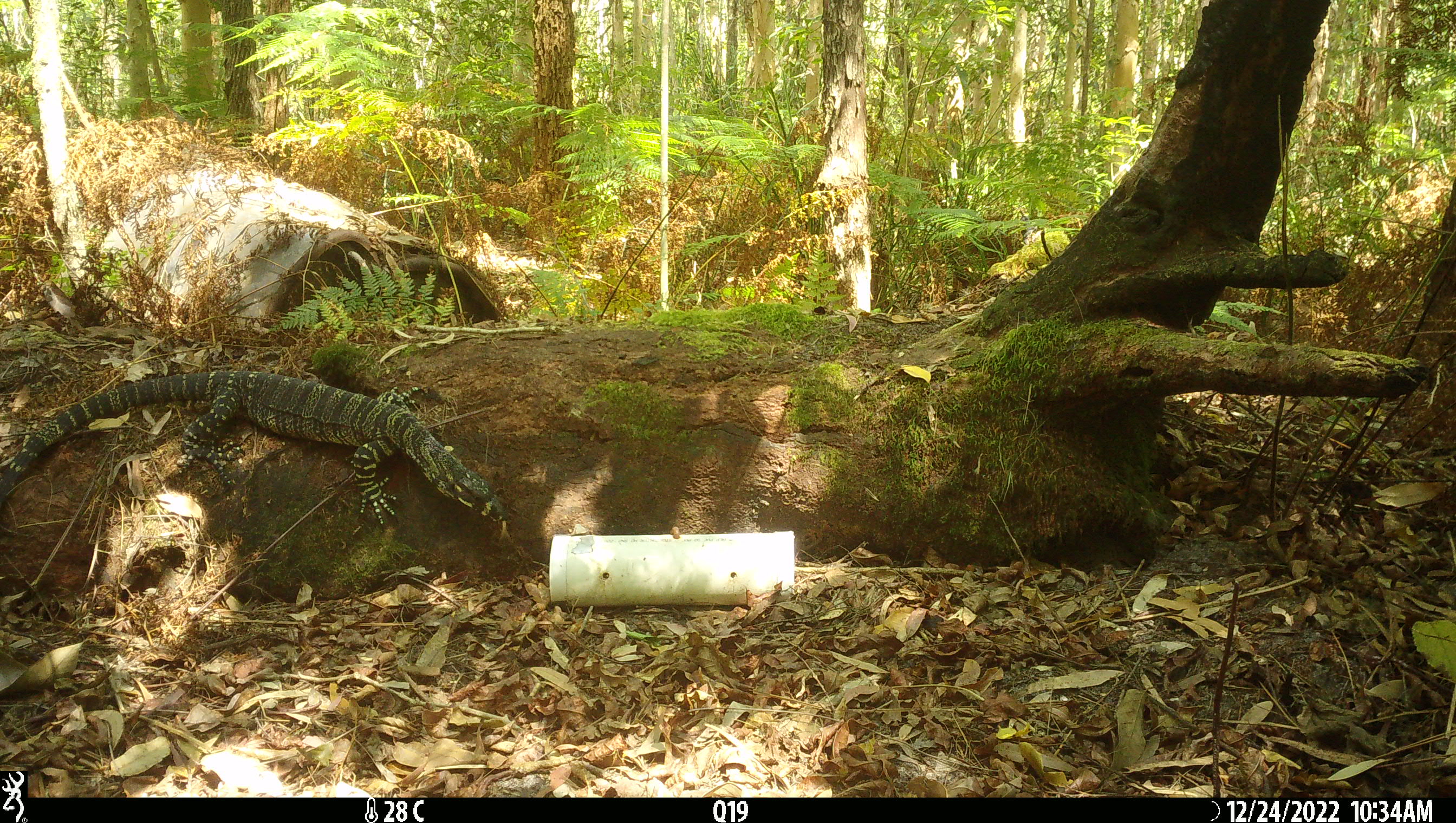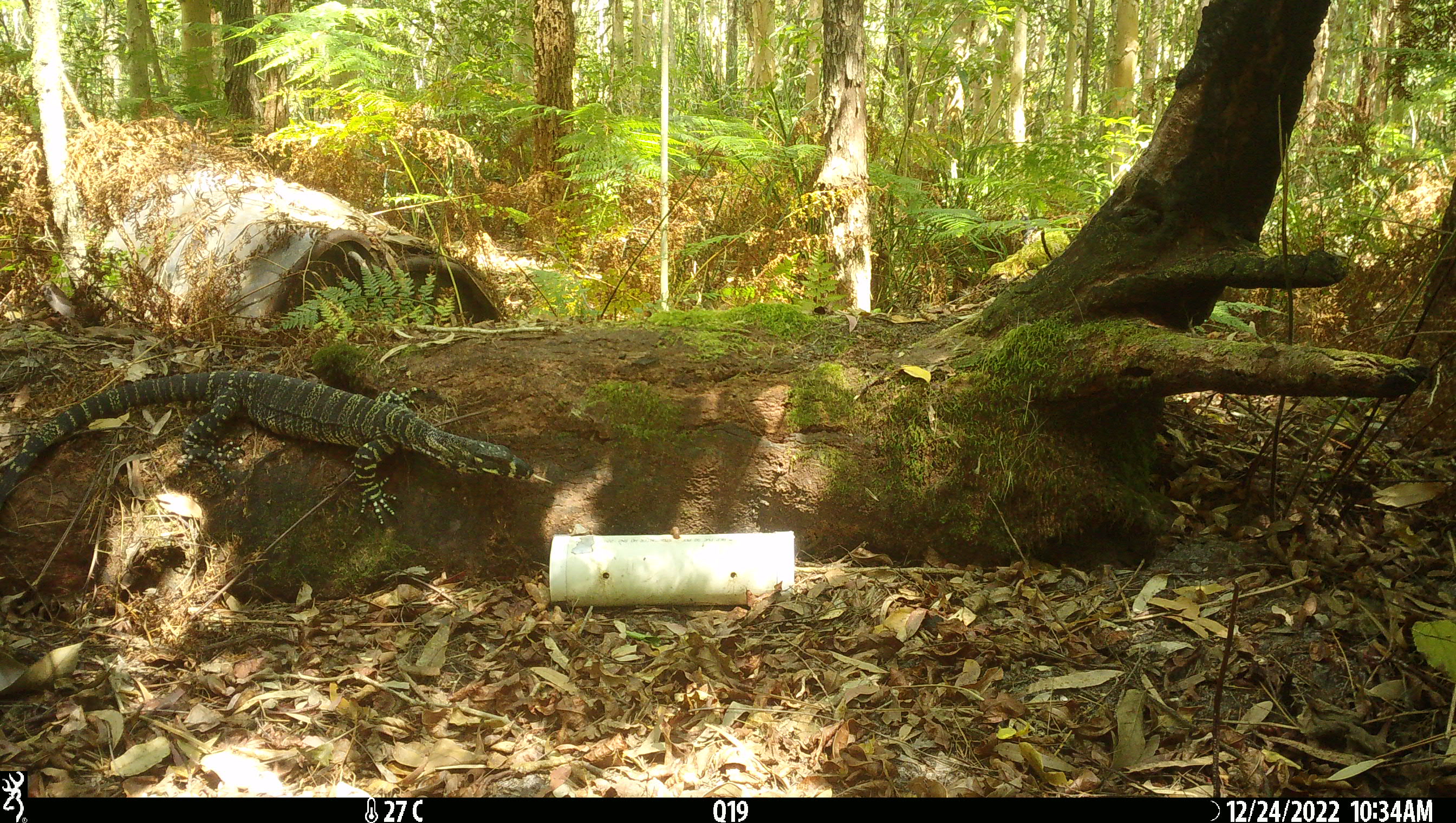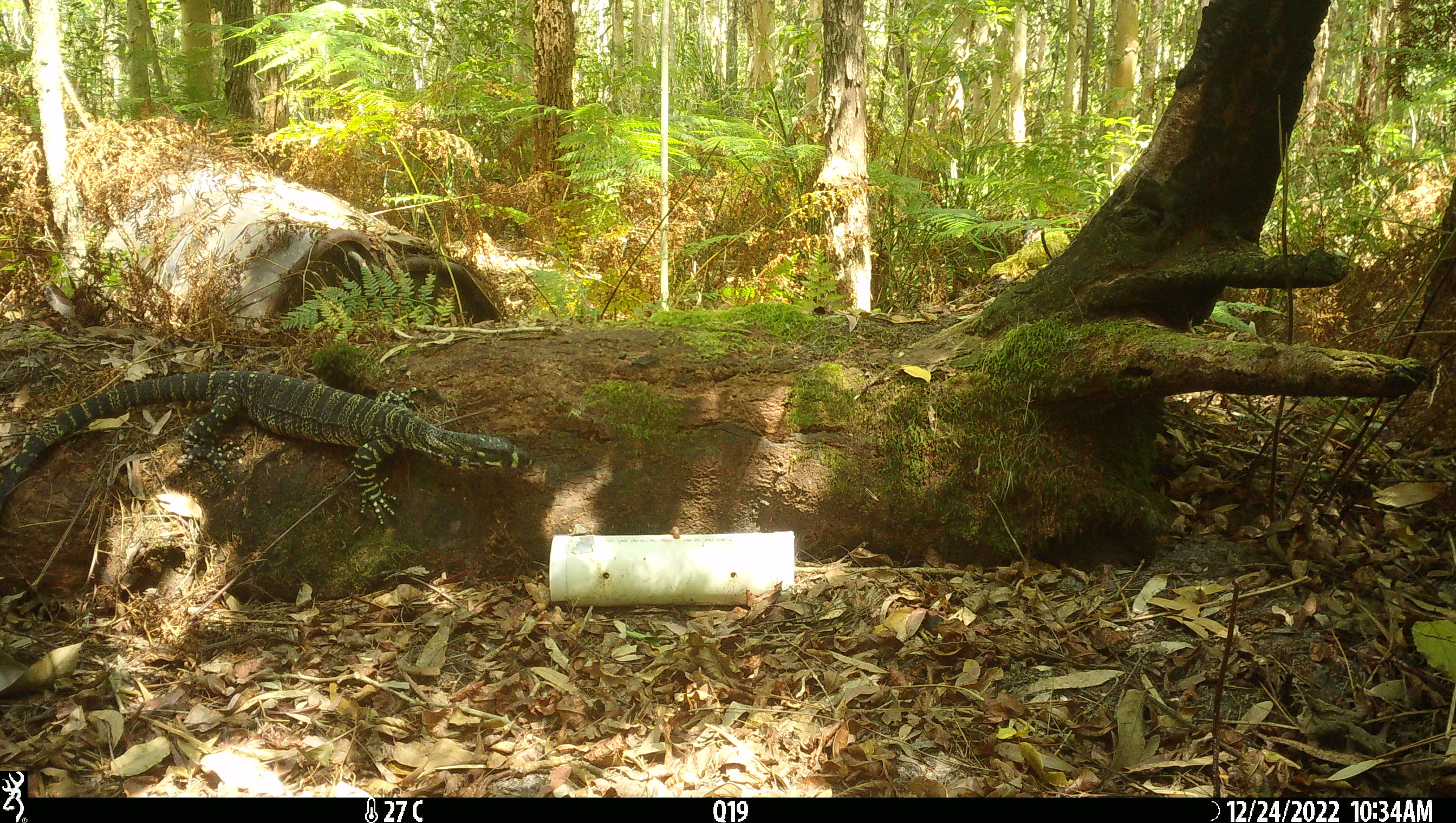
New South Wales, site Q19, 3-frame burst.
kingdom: Animalia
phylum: Chordata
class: Reptilia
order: Squamata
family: Varanidae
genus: Varanus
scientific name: Varanus varius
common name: lace monitor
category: goanna